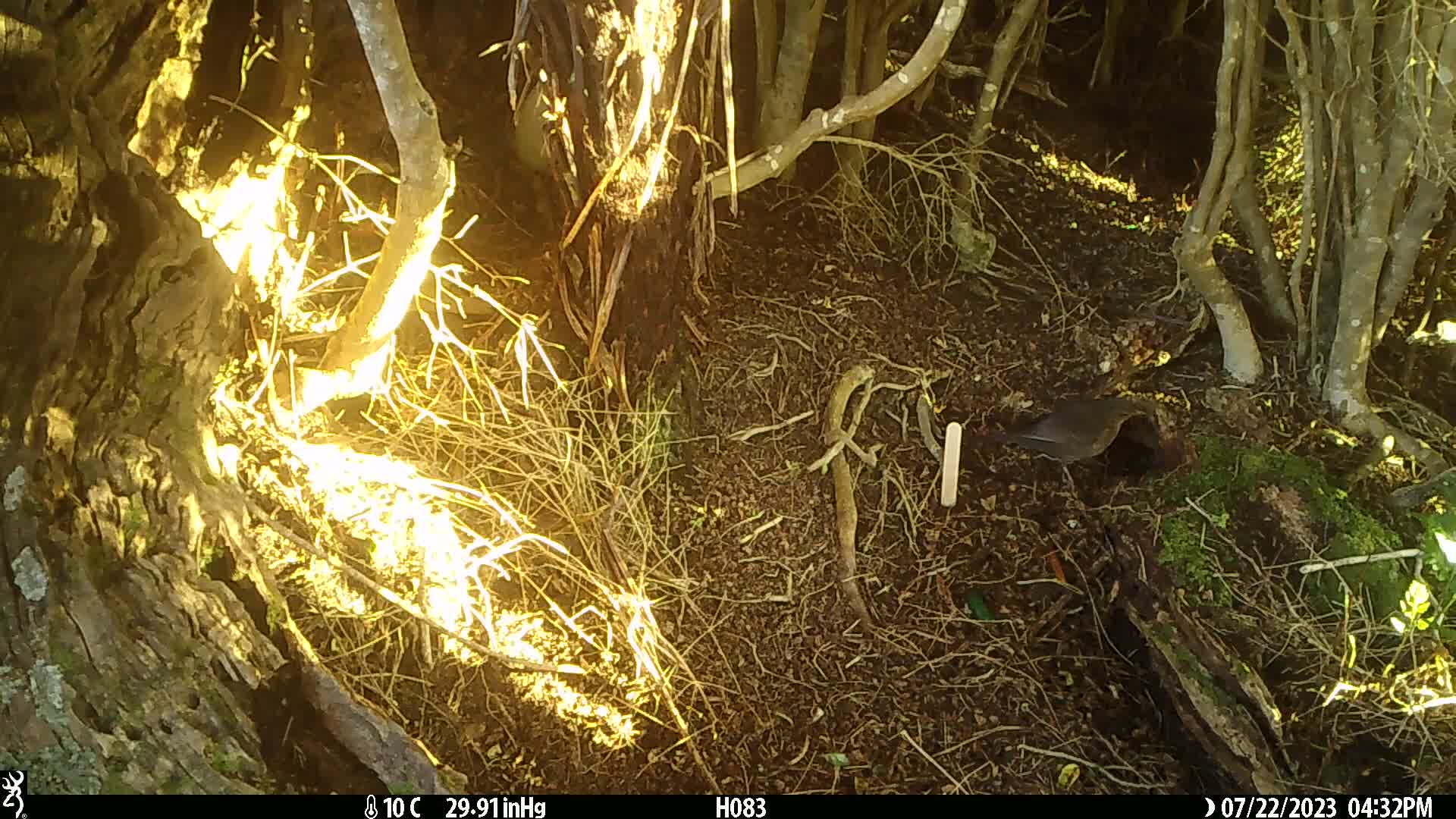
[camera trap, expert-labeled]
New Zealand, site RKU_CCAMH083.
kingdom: Animalia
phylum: Chordata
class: Aves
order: Passeriformes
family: Turdidae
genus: Turdus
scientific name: Turdus merula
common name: eurasian blackbird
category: blackbird